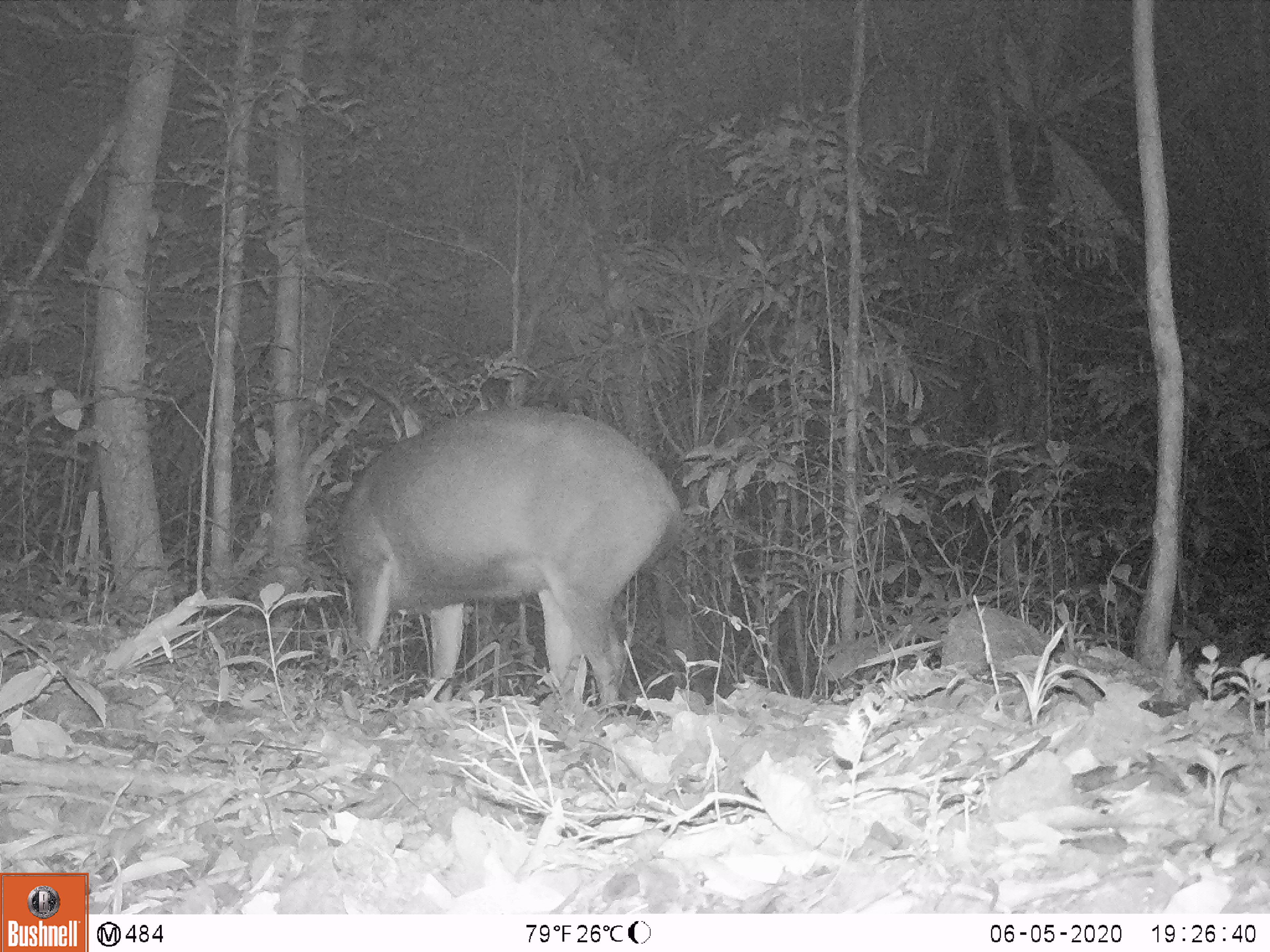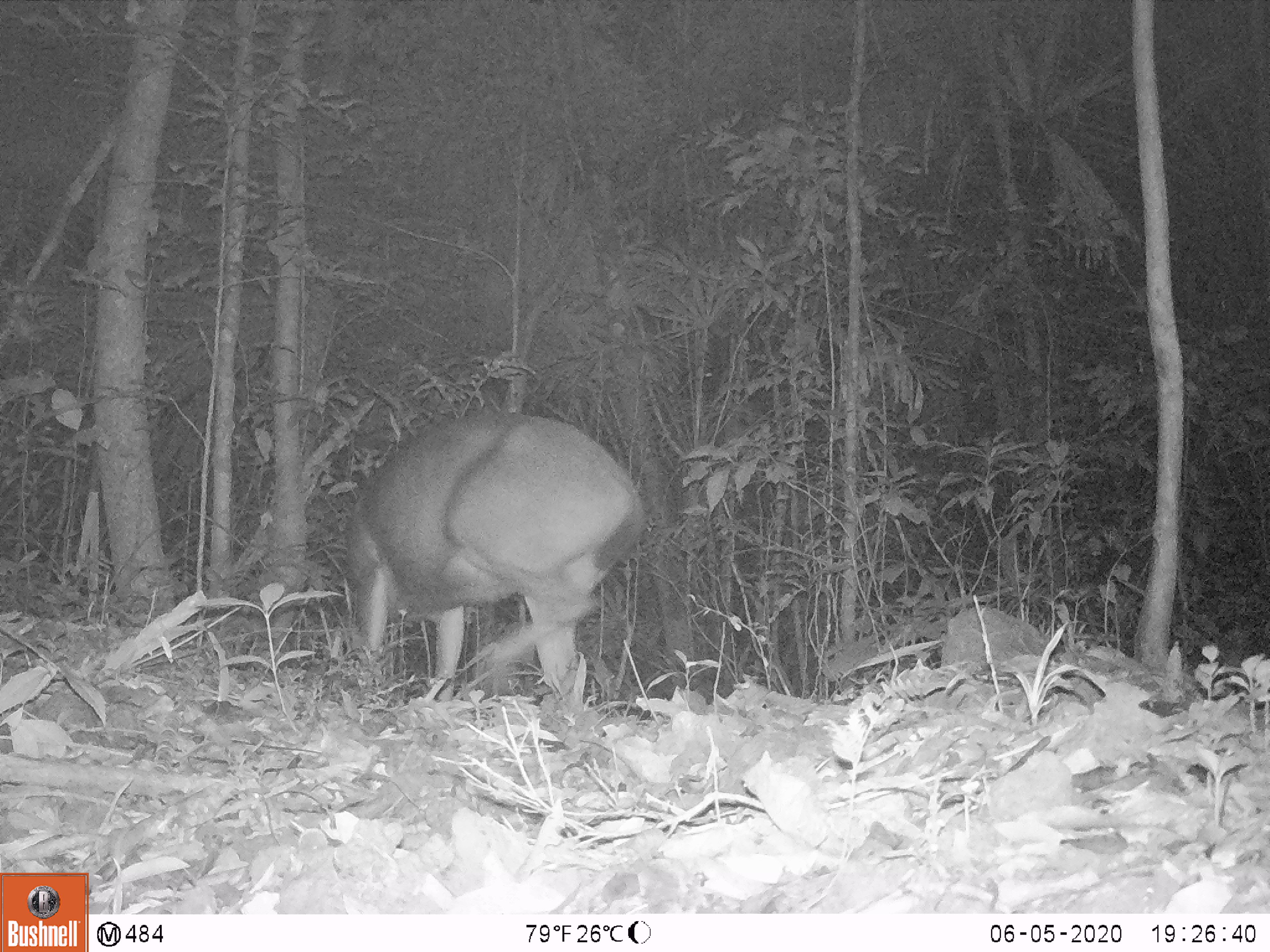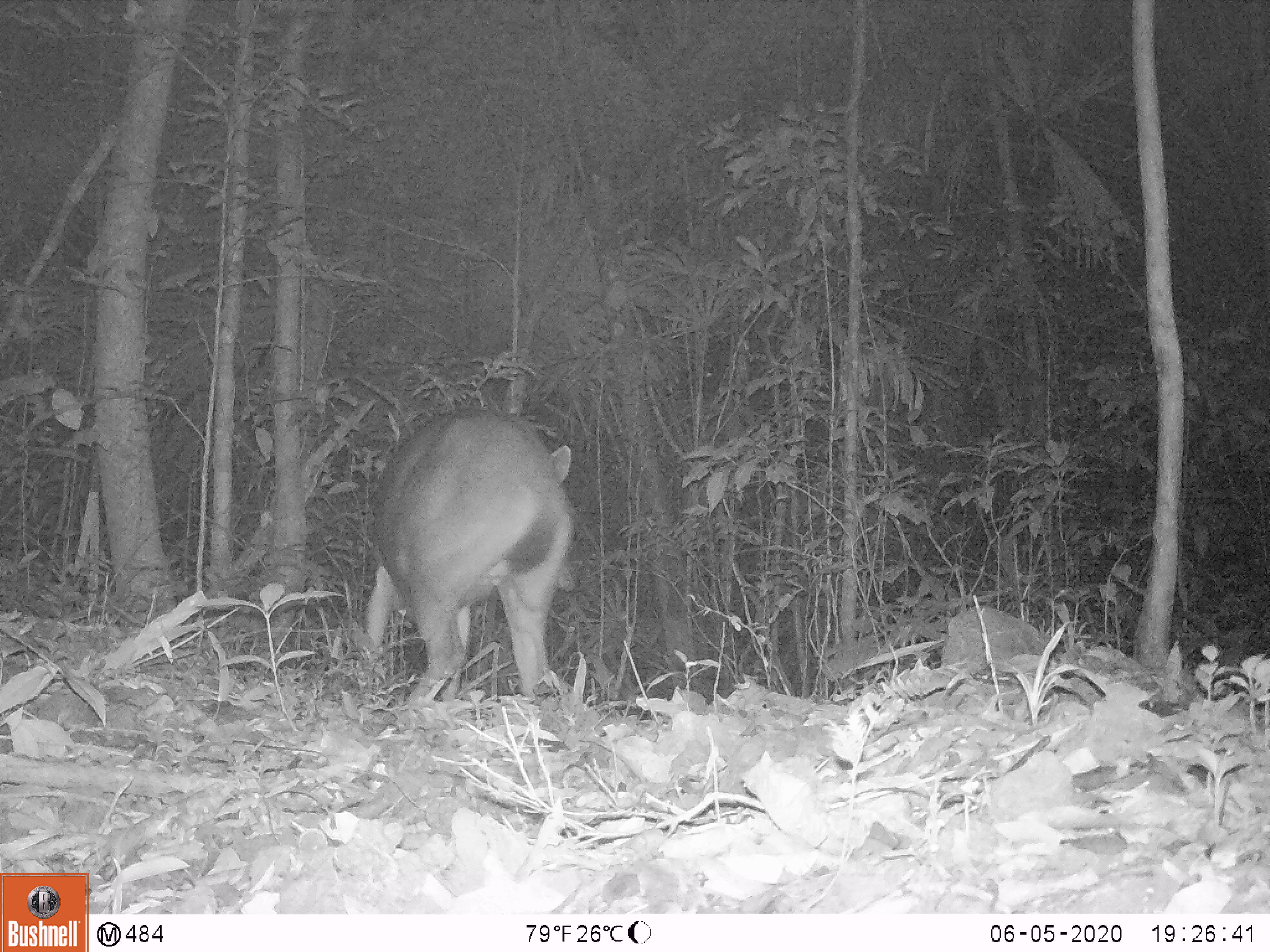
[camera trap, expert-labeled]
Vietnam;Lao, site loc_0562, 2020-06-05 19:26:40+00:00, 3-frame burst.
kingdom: Animalia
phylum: Chordata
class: Mammalia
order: Artiodactyla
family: Cervidae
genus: Rusa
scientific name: Rusa unicolor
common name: sambar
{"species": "sambar (Rusa unicolor)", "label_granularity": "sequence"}